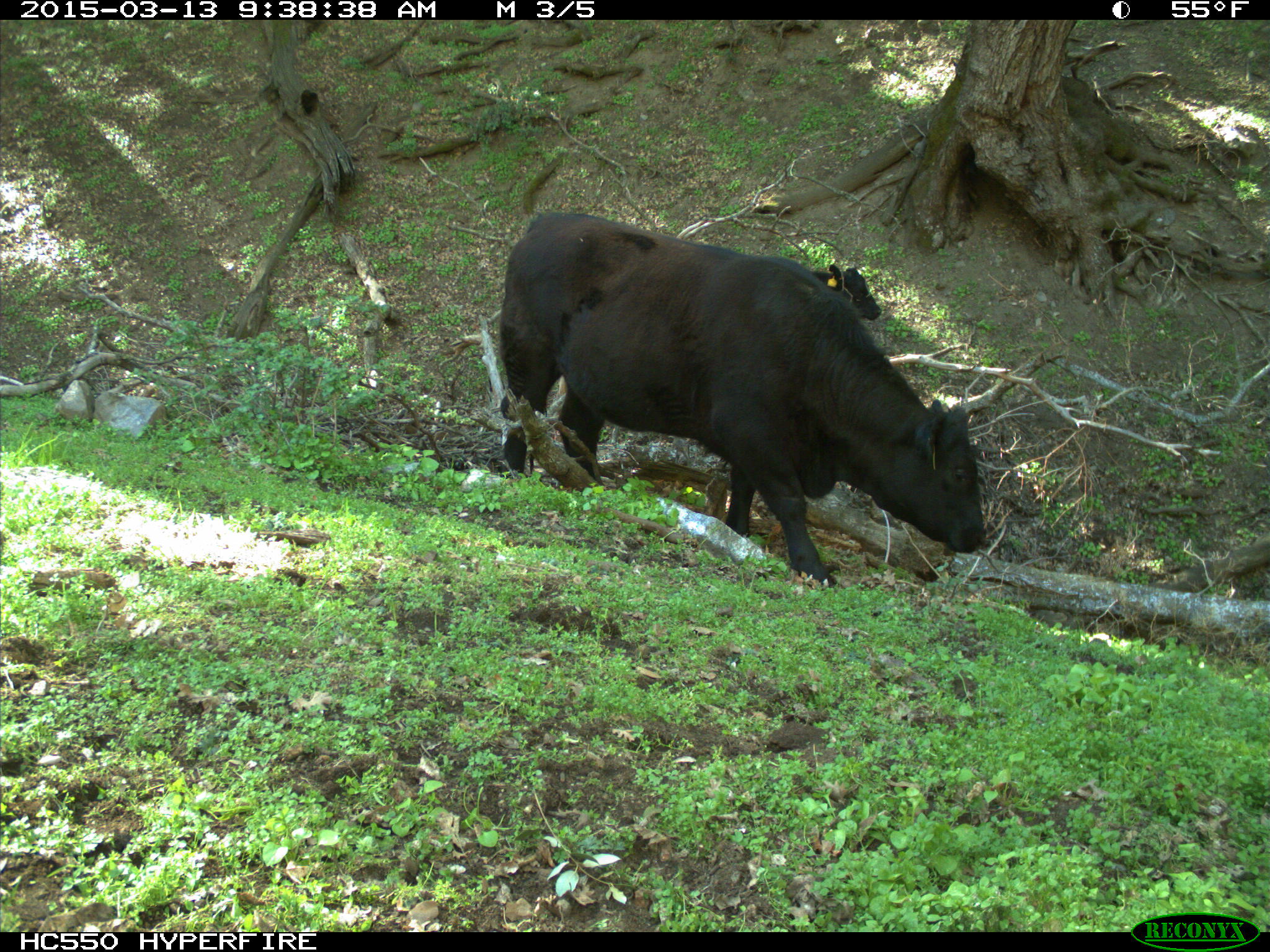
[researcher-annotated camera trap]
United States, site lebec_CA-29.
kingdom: Animalia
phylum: Chordata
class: Mammalia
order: Artiodactyla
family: Bovidae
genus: Bos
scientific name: Bos taurus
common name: domestic cow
Bos taurus (domestic cow).